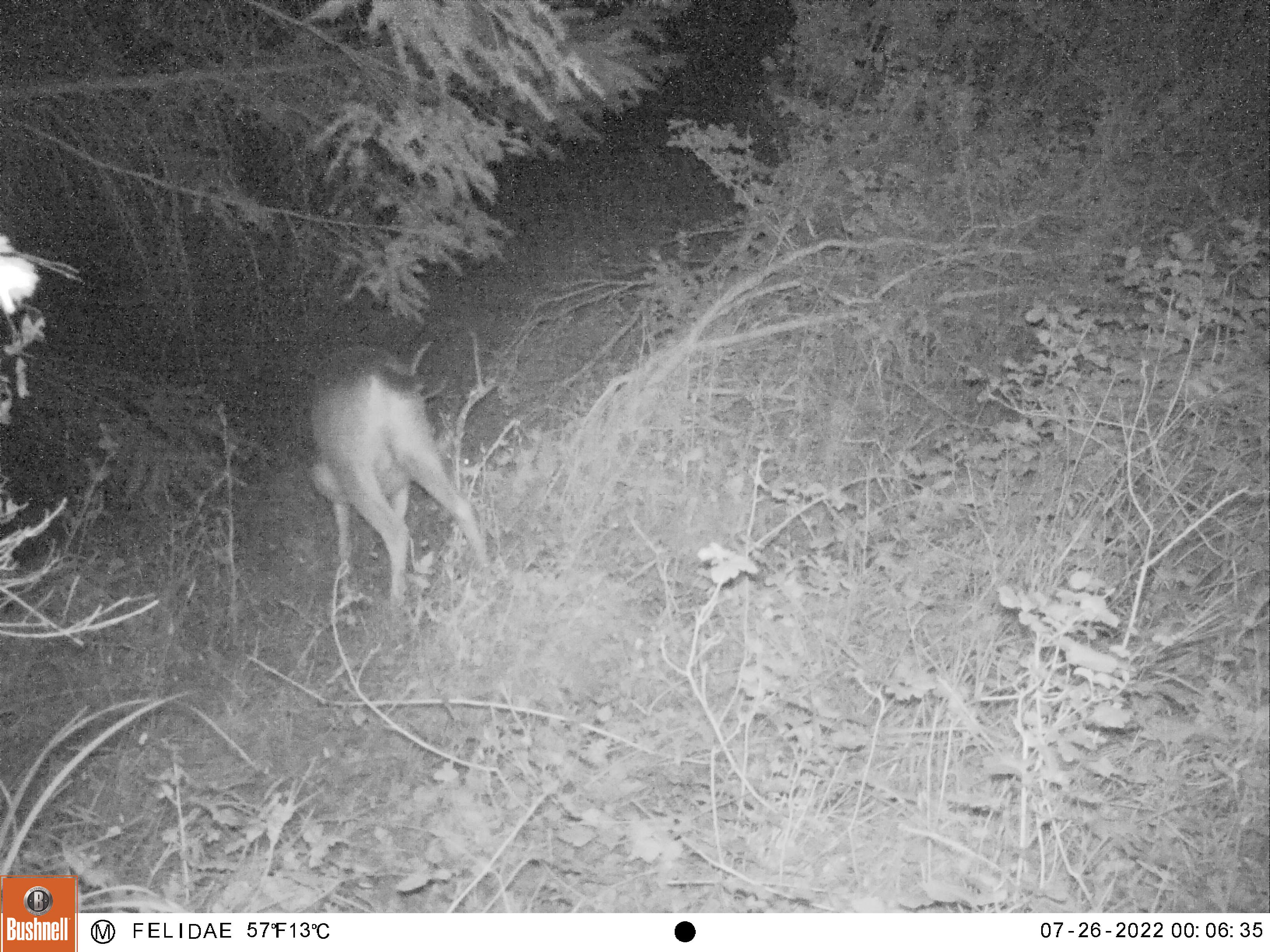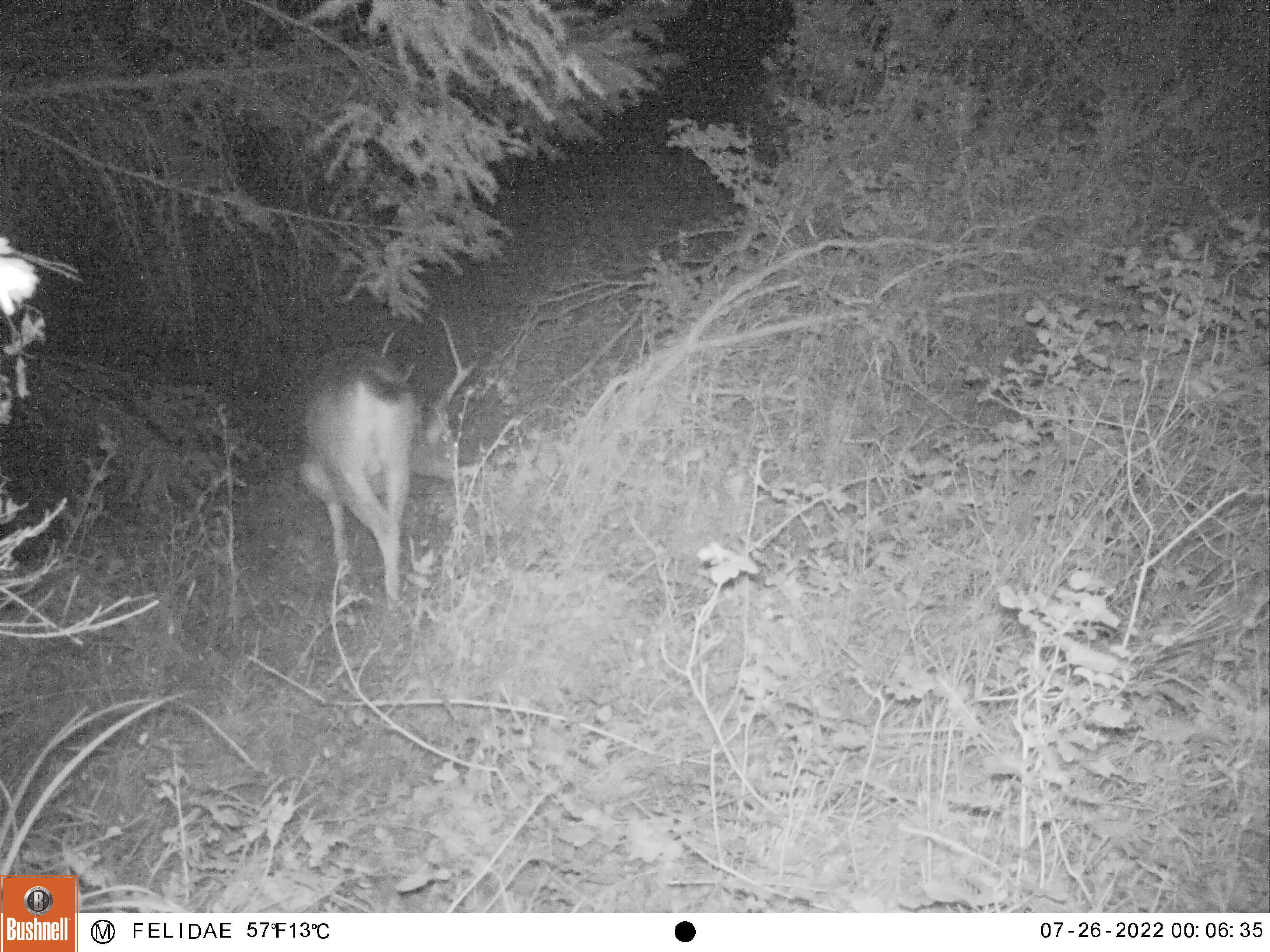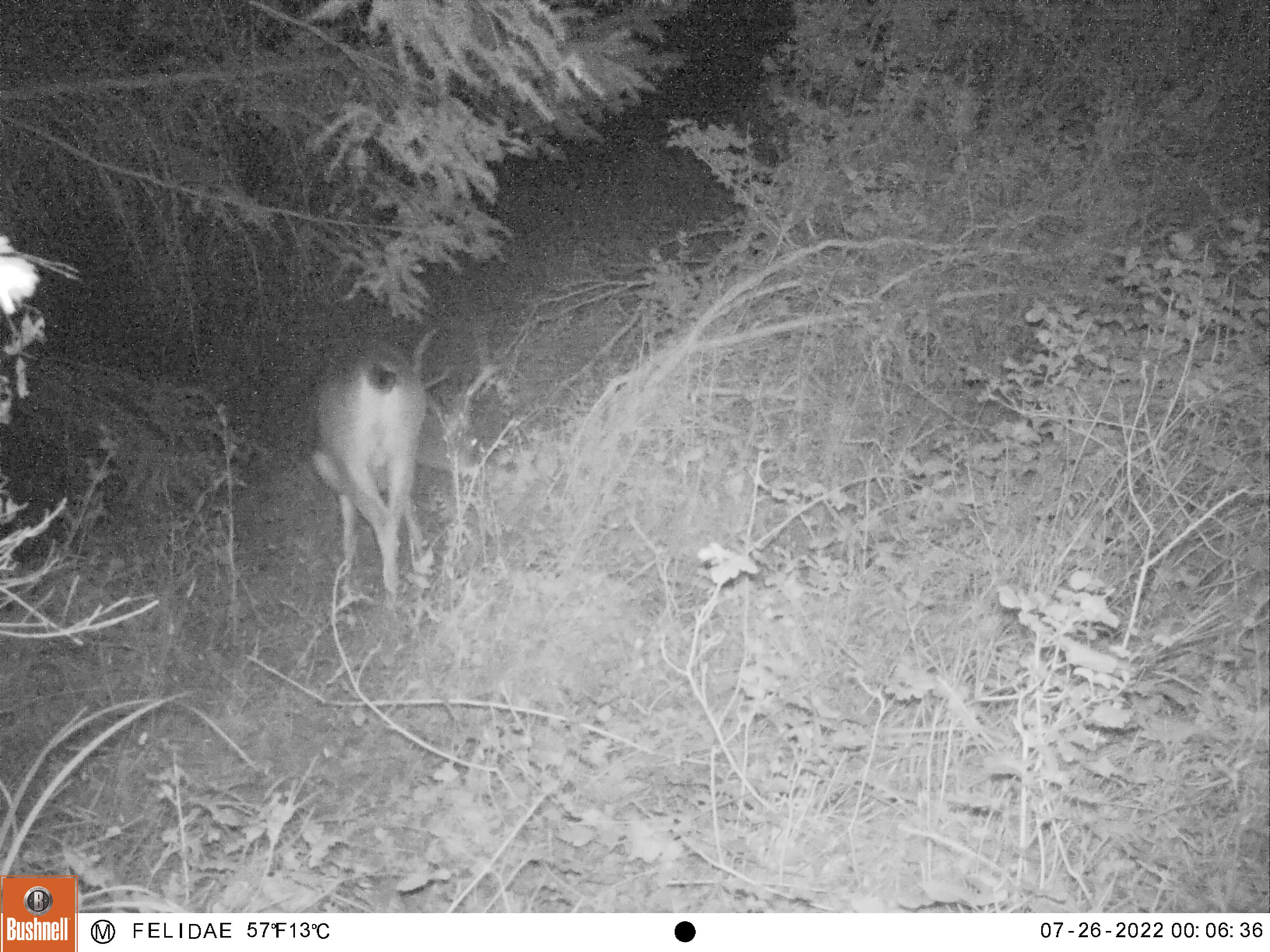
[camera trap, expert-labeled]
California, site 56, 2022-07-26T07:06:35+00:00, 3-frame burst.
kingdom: Animalia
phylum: Chordata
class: Mammalia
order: Artiodactyla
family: Cervidae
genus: Odocoileus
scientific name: Odocoileus hemionus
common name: mule deer